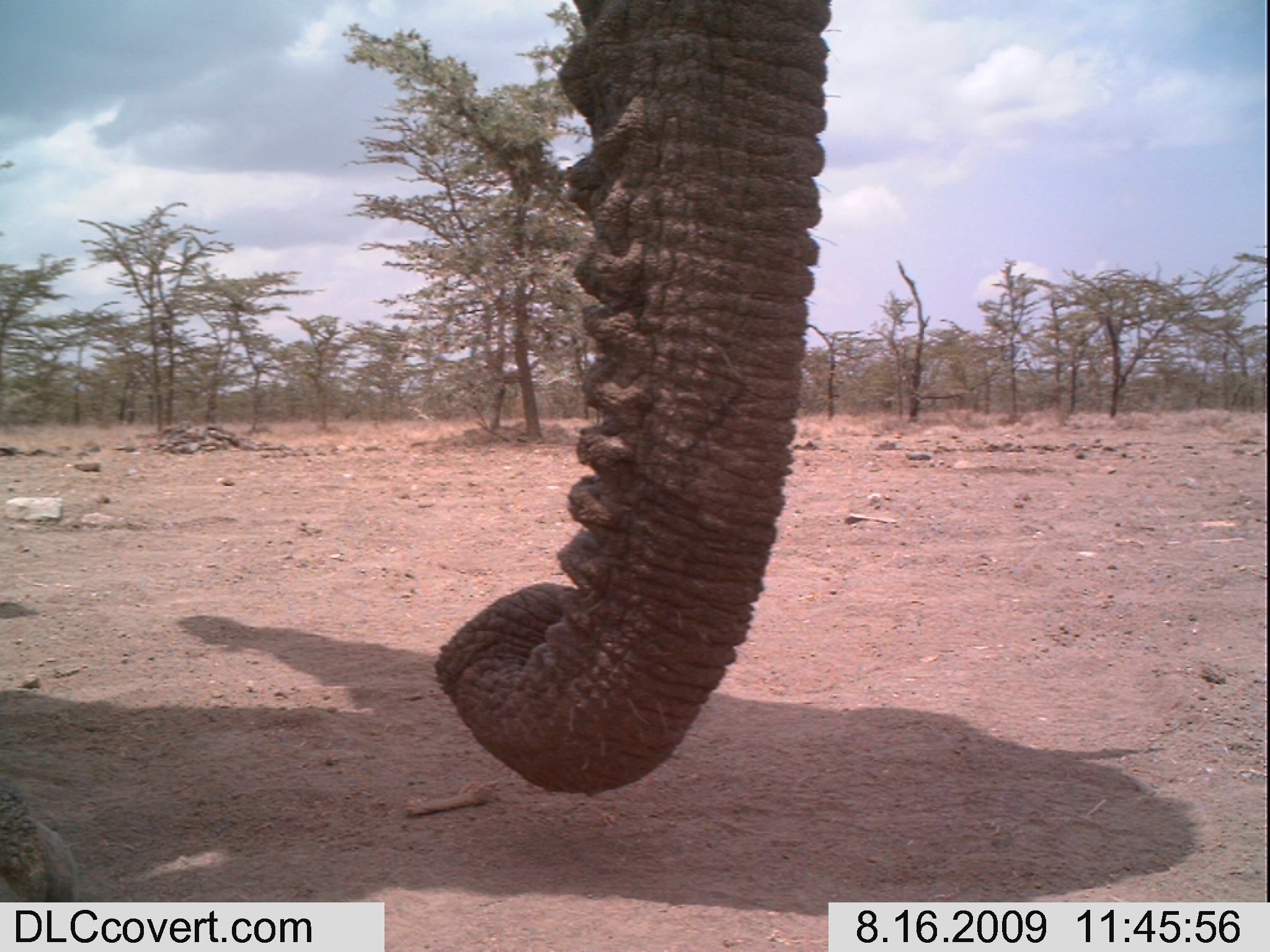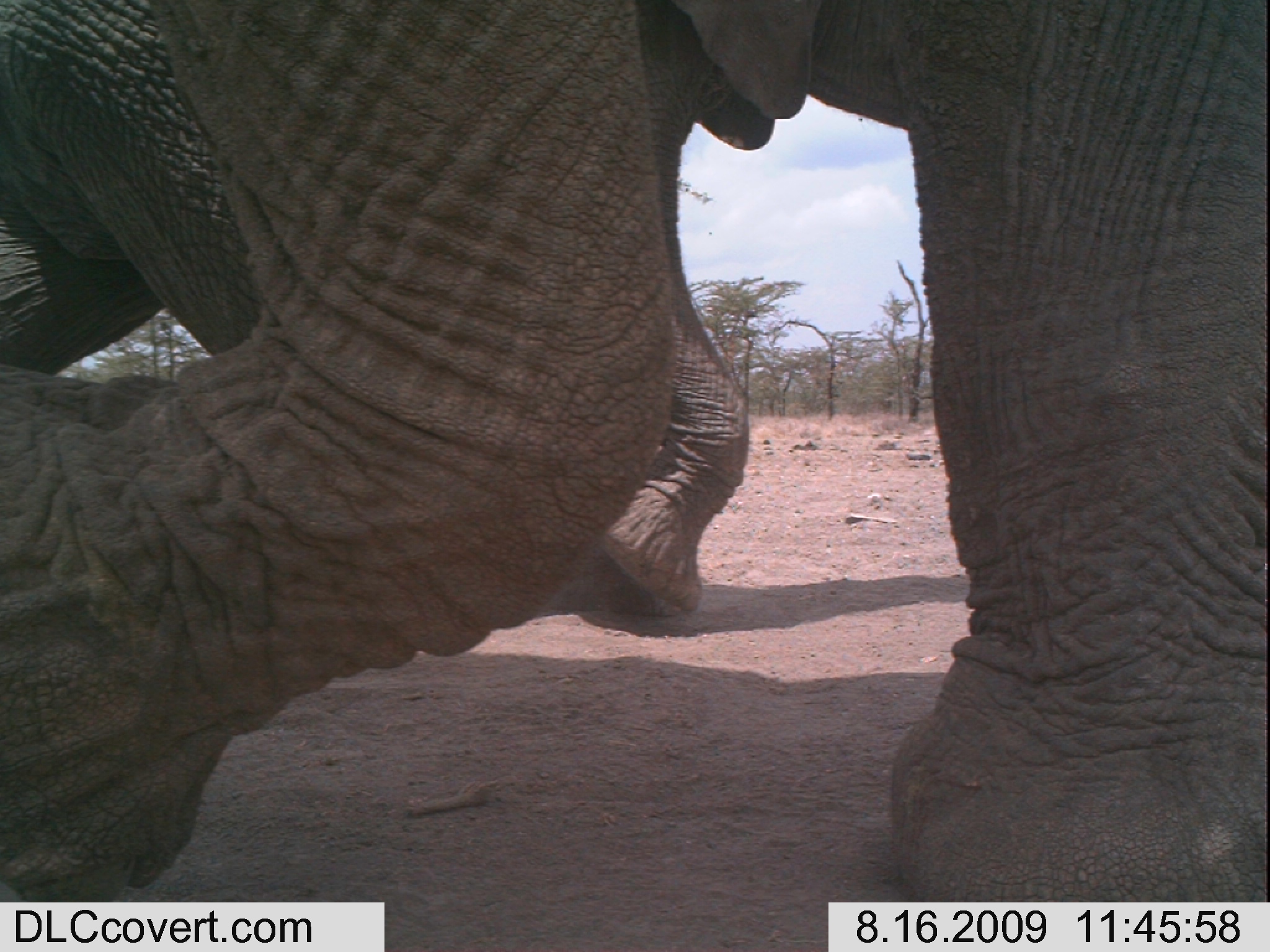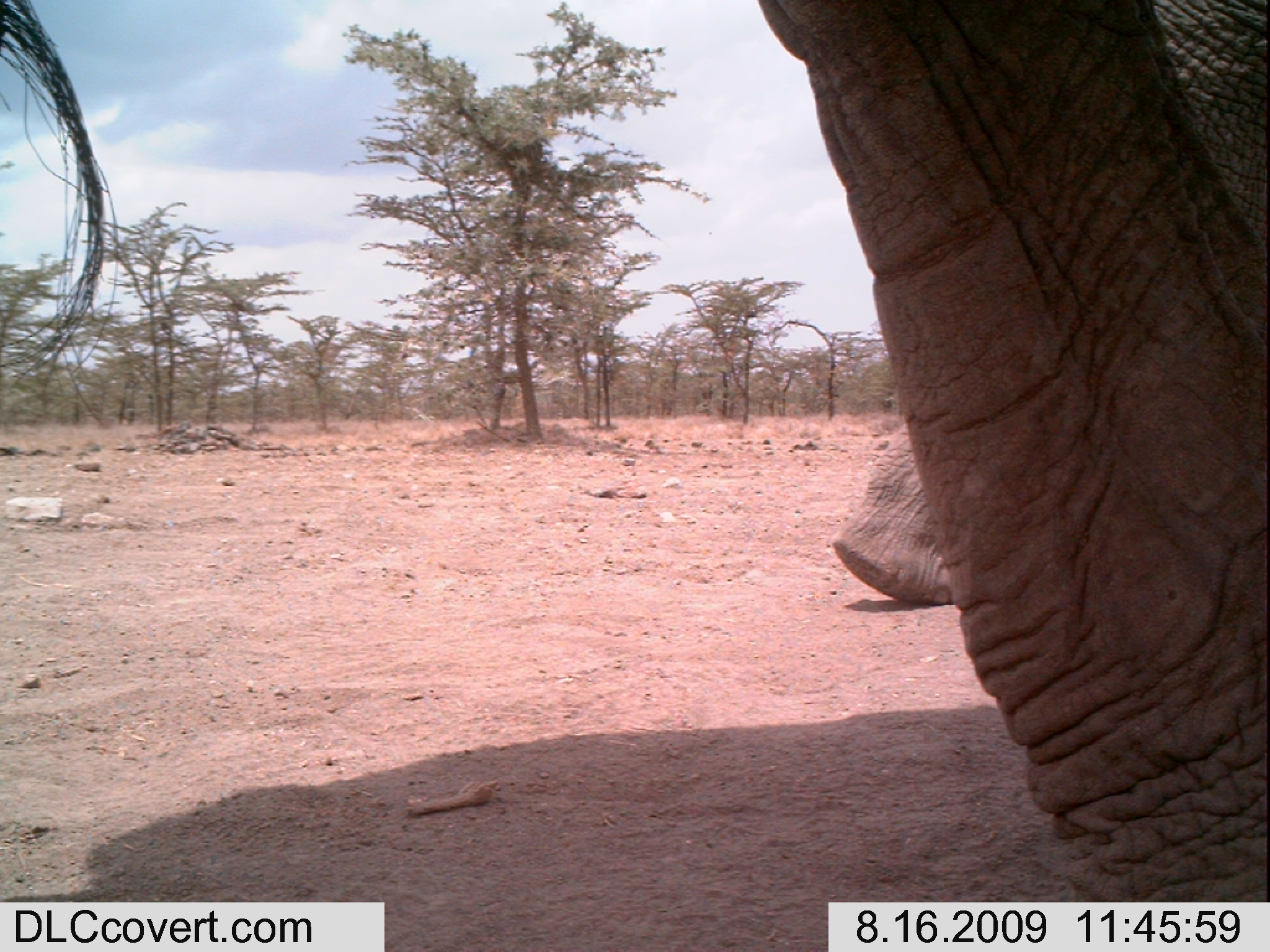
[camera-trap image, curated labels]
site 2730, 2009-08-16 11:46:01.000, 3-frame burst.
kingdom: Animalia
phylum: Chordata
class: Mammalia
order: Proboscidea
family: Elephantidae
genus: Loxodonta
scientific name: Loxodonta africana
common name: african bush elephant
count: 1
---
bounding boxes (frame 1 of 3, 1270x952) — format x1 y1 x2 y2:
loxodonta africana: 0 0 831 902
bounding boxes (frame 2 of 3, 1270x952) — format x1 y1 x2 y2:
loxodonta africana: 0 0 1270 901; 0 0 906 613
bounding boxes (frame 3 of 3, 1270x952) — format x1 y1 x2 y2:
loxodonta africana: 752 0 1270 902; 828 0 1270 607